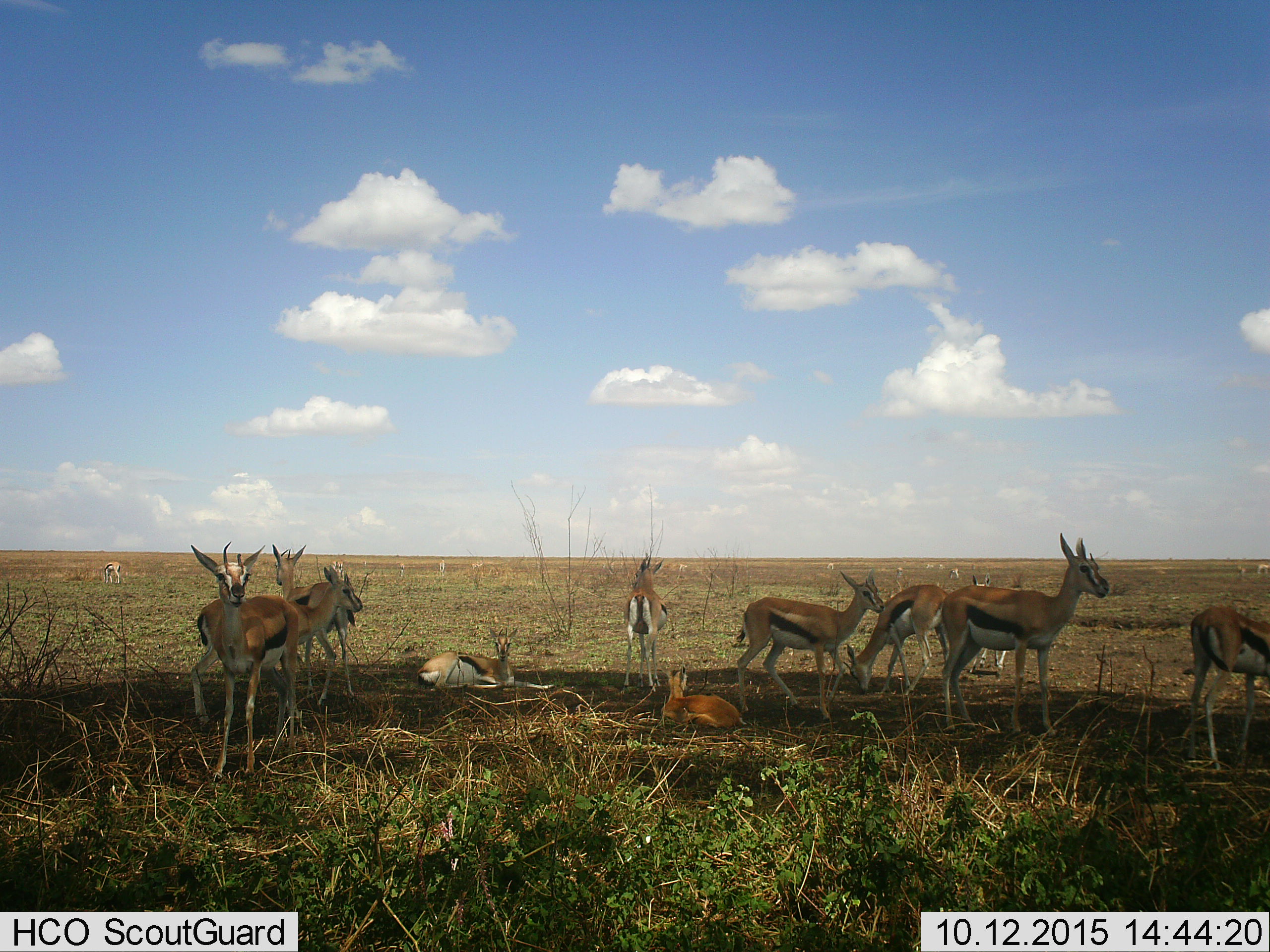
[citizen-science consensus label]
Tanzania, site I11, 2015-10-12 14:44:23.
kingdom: Animalia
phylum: Chordata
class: Mammalia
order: Artiodactyla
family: Bovidae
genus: Eudorcas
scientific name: Eudorcas thomsonii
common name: thomson's gazelle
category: gazellethomsons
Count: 11-50.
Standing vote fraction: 100%.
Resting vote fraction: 90%.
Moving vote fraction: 30%.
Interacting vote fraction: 10%.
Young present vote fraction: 60%.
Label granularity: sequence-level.